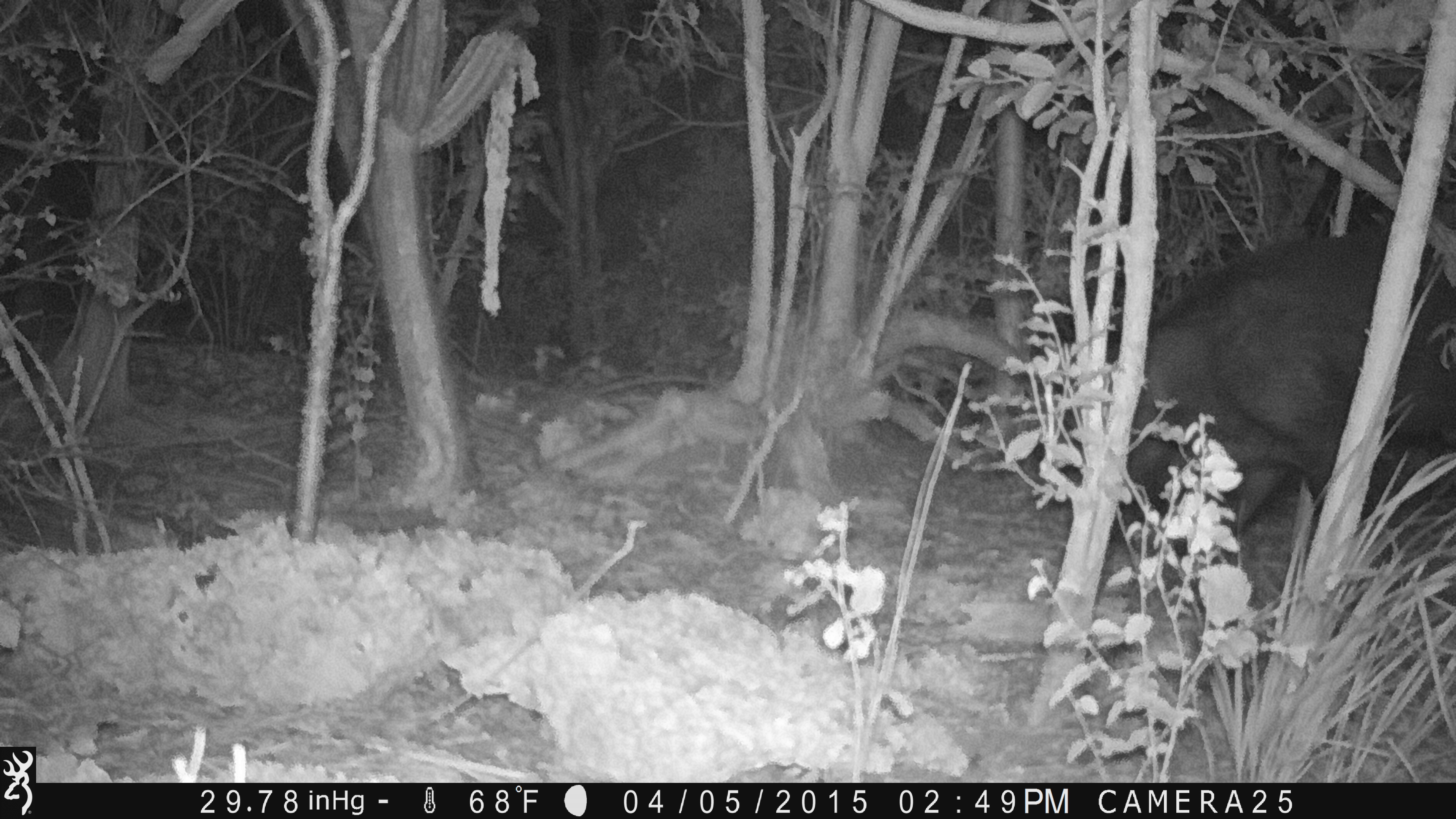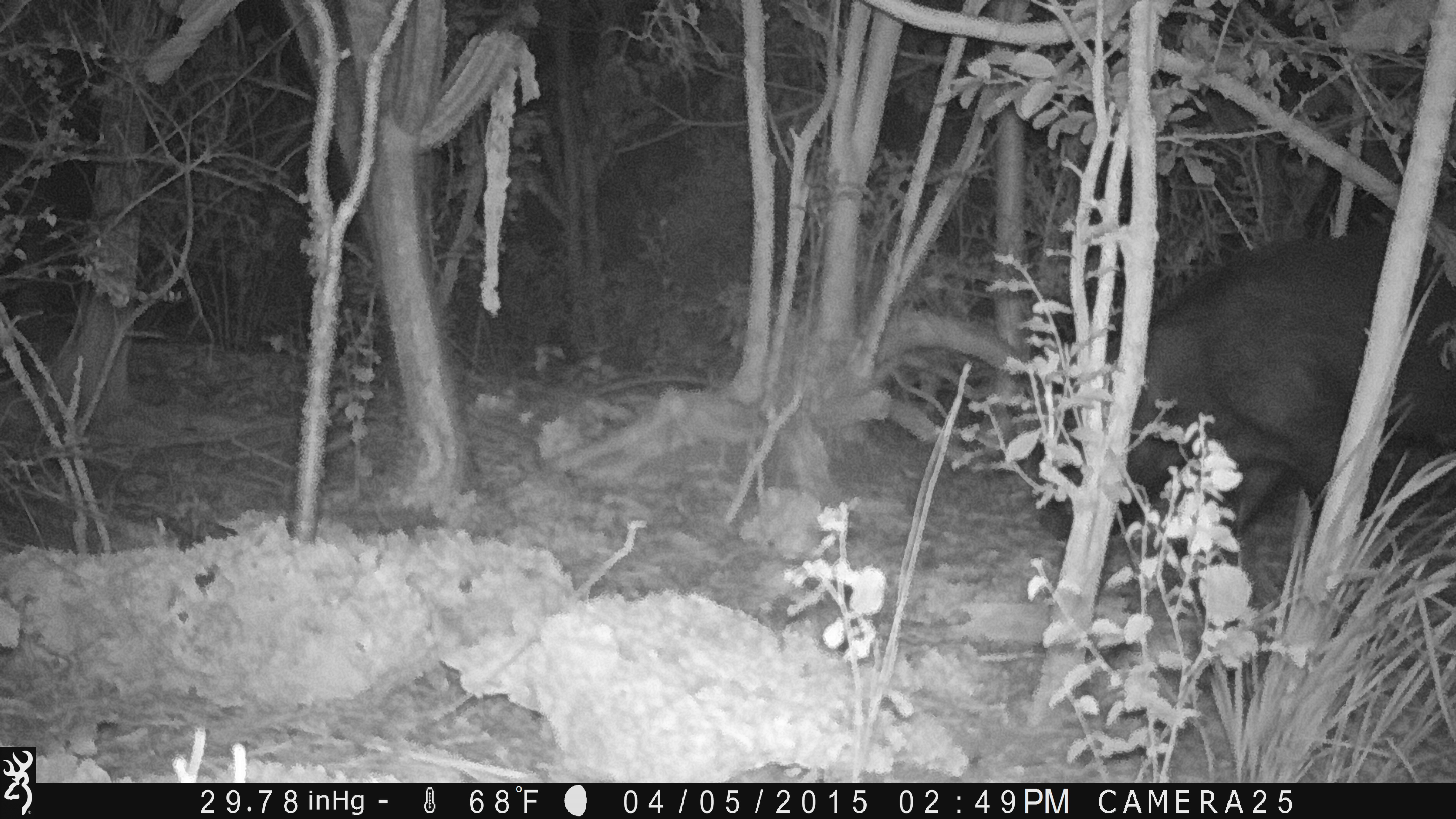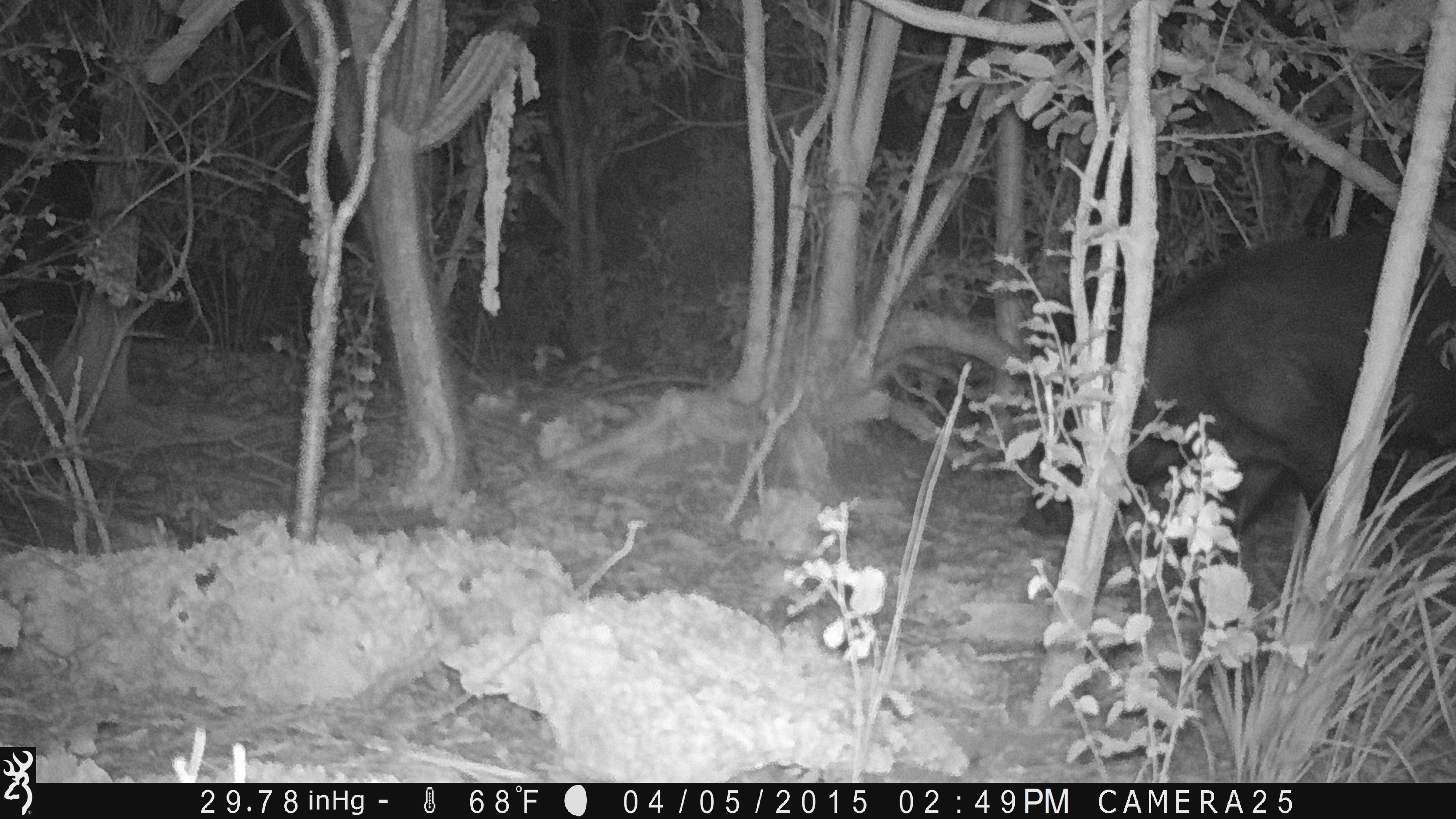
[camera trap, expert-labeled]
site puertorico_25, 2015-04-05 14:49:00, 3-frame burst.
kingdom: Animalia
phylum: Chordata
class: Mammalia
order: Artiodactyla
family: Suidae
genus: Sus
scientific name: Sus scrofa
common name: pig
Pig (Sus scrofa).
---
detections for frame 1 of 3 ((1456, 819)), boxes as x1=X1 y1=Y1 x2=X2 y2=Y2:
pig: x1=1078 y1=215 x2=1456 y2=644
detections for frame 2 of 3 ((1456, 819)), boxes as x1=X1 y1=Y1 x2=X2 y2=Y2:
pig: x1=1050 y1=224 x2=1456 y2=661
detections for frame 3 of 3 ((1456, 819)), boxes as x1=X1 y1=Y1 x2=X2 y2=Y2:
pig: x1=985 y1=223 x2=1451 y2=667